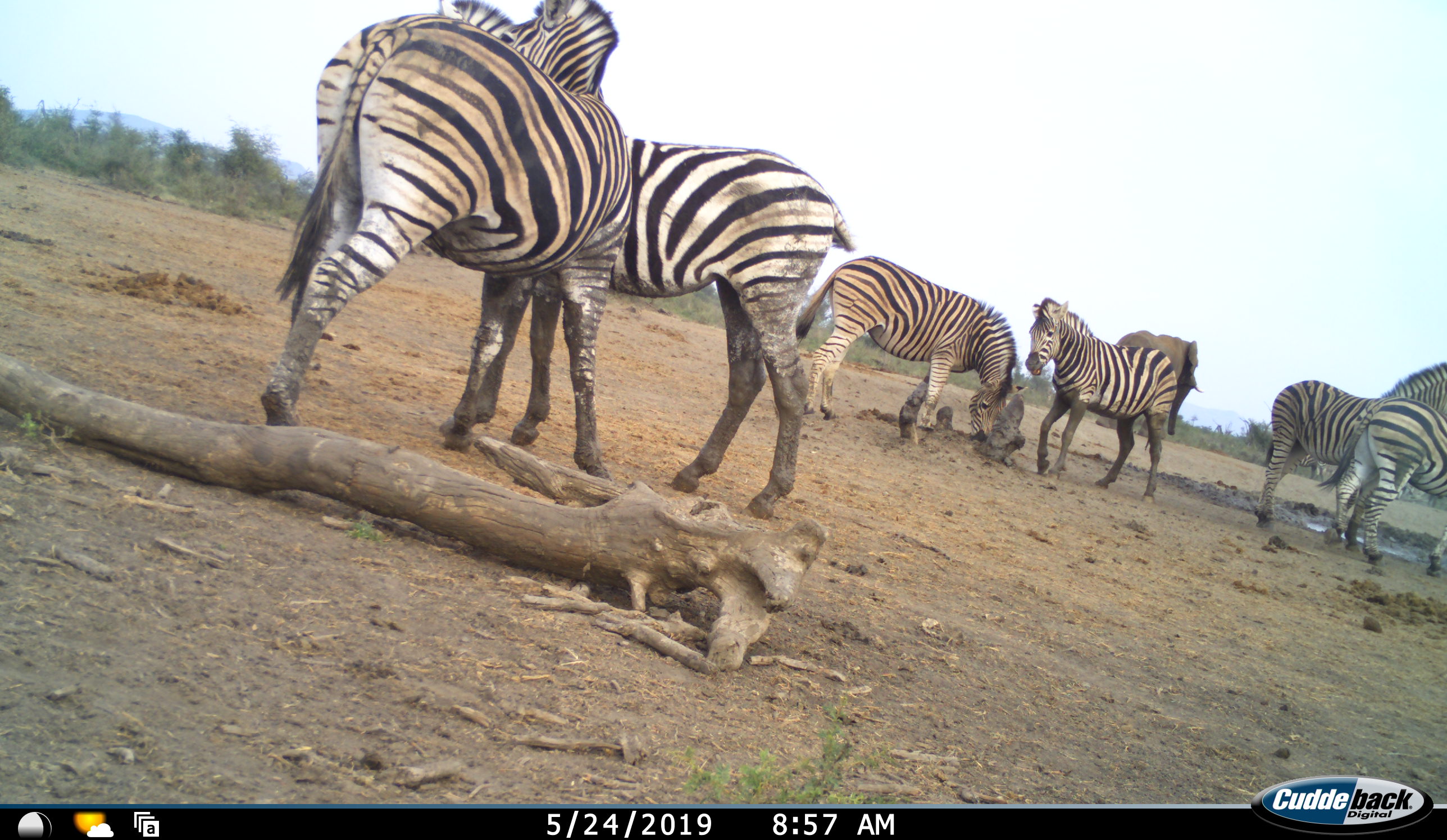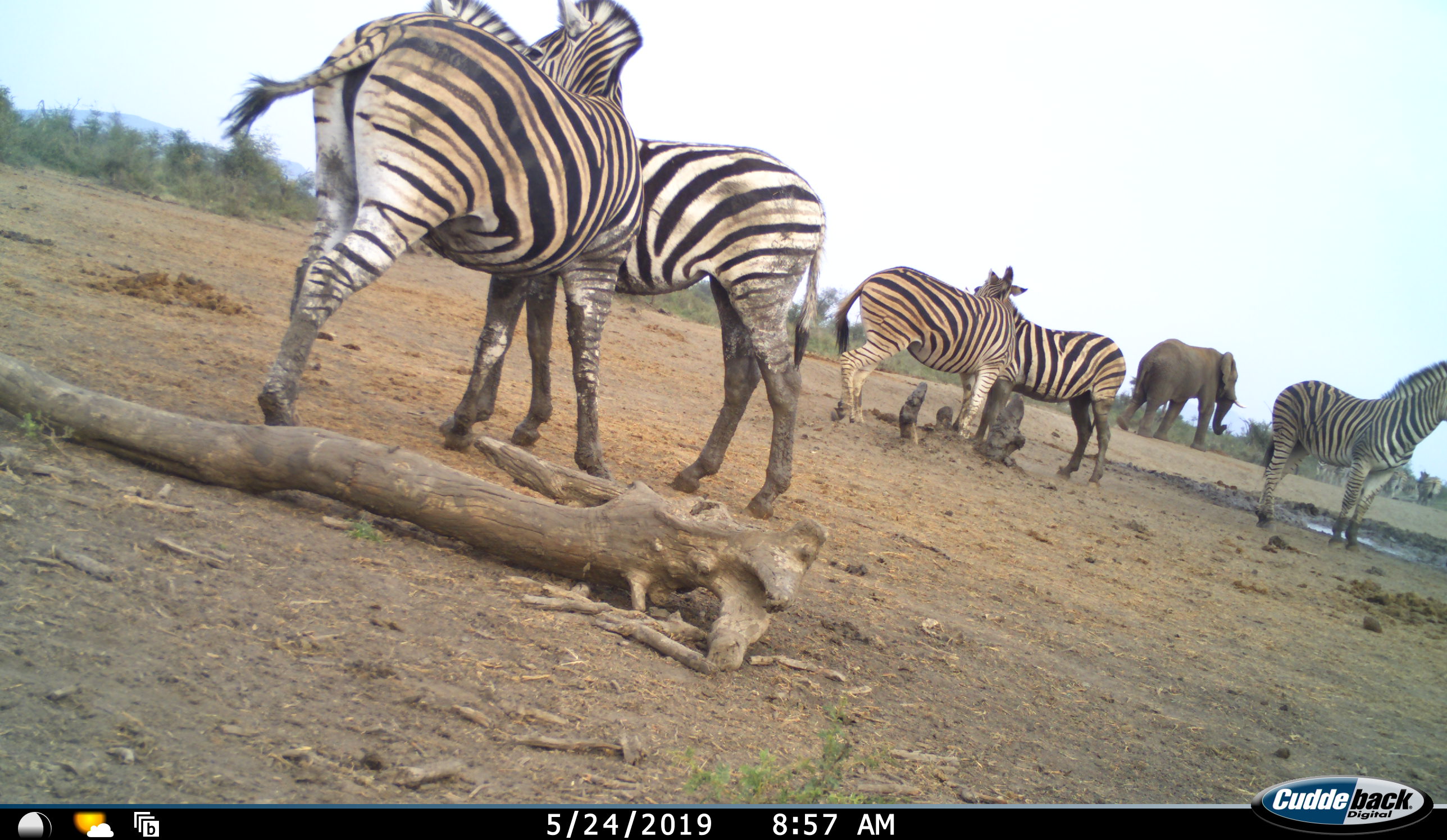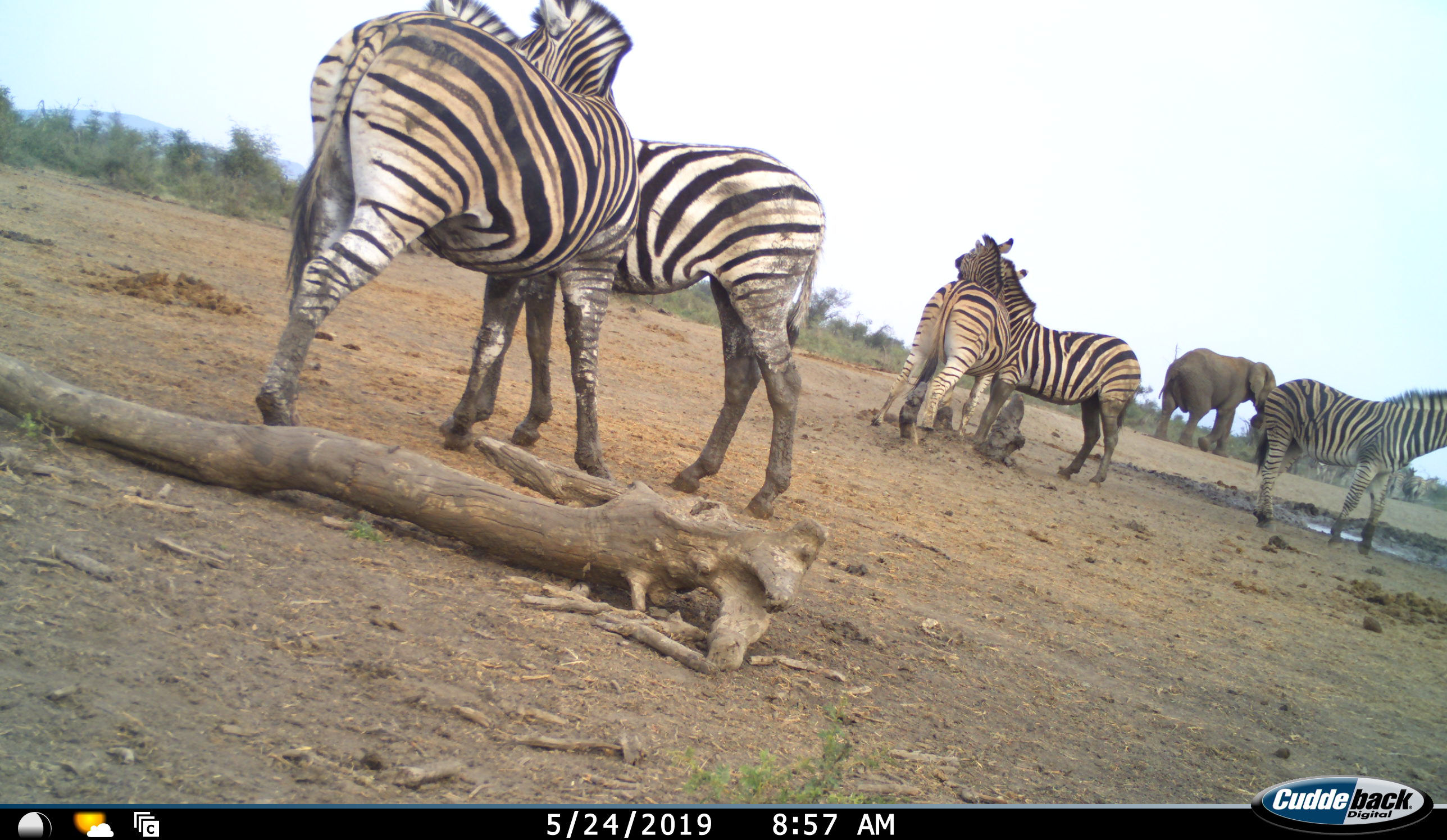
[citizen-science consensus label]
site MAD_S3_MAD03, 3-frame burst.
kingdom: Animalia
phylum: Chordata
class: Mammalia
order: Proboscidea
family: Elephantidae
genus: Loxodonta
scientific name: Loxodonta africana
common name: african bush elephant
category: elephant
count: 1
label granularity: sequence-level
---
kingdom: Animalia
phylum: Chordata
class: Mammalia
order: Perissodactyla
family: Equidae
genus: Equus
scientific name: Equus quagga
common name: plains zebra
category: zebraplains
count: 6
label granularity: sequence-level